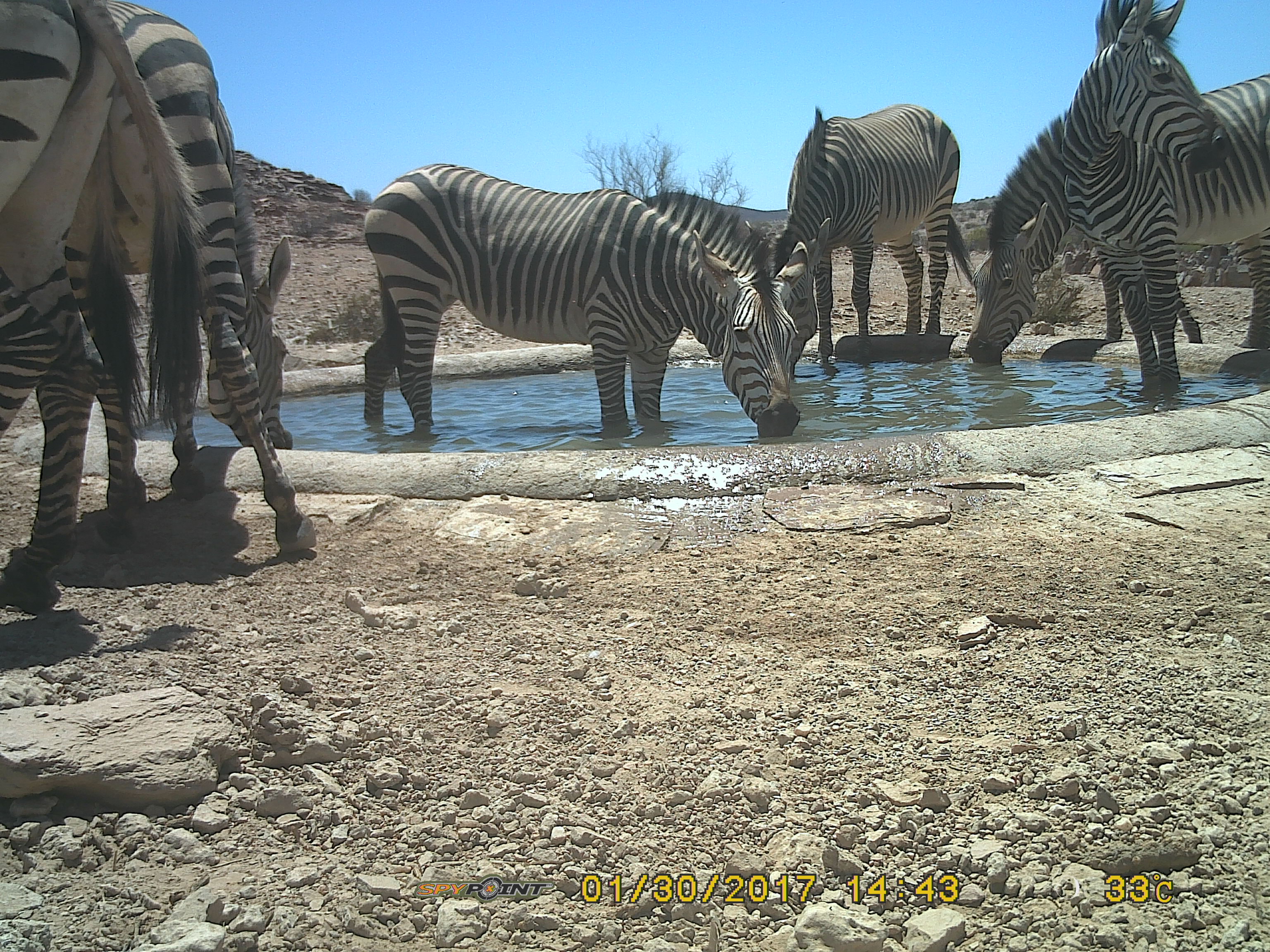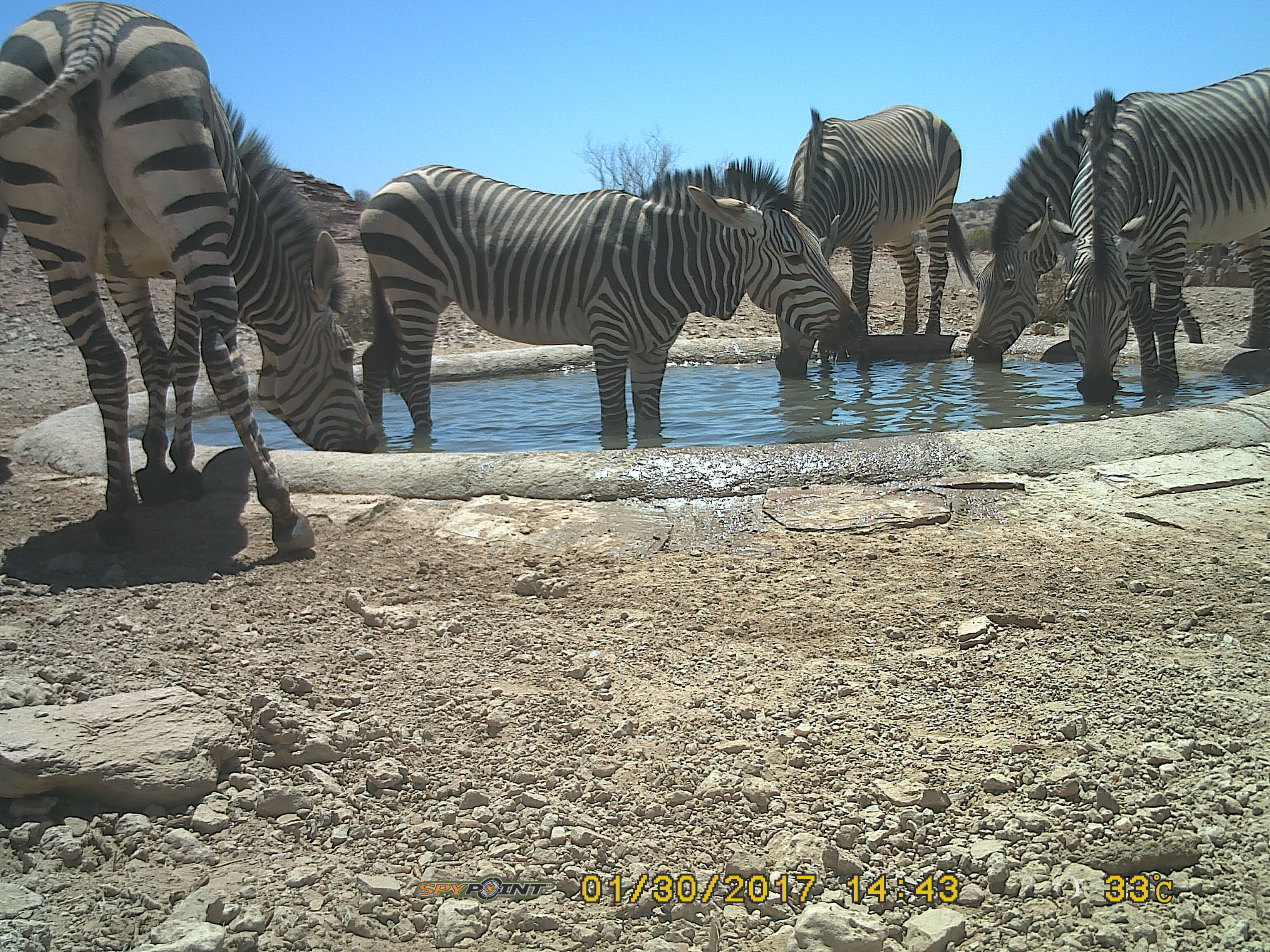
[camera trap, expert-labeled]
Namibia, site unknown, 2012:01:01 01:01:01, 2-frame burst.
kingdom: Animalia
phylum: Chordata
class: Mammalia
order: Perissodactyla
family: Equidae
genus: Equus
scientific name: Equus zebra hartmannae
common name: hartmann's mountain zebra